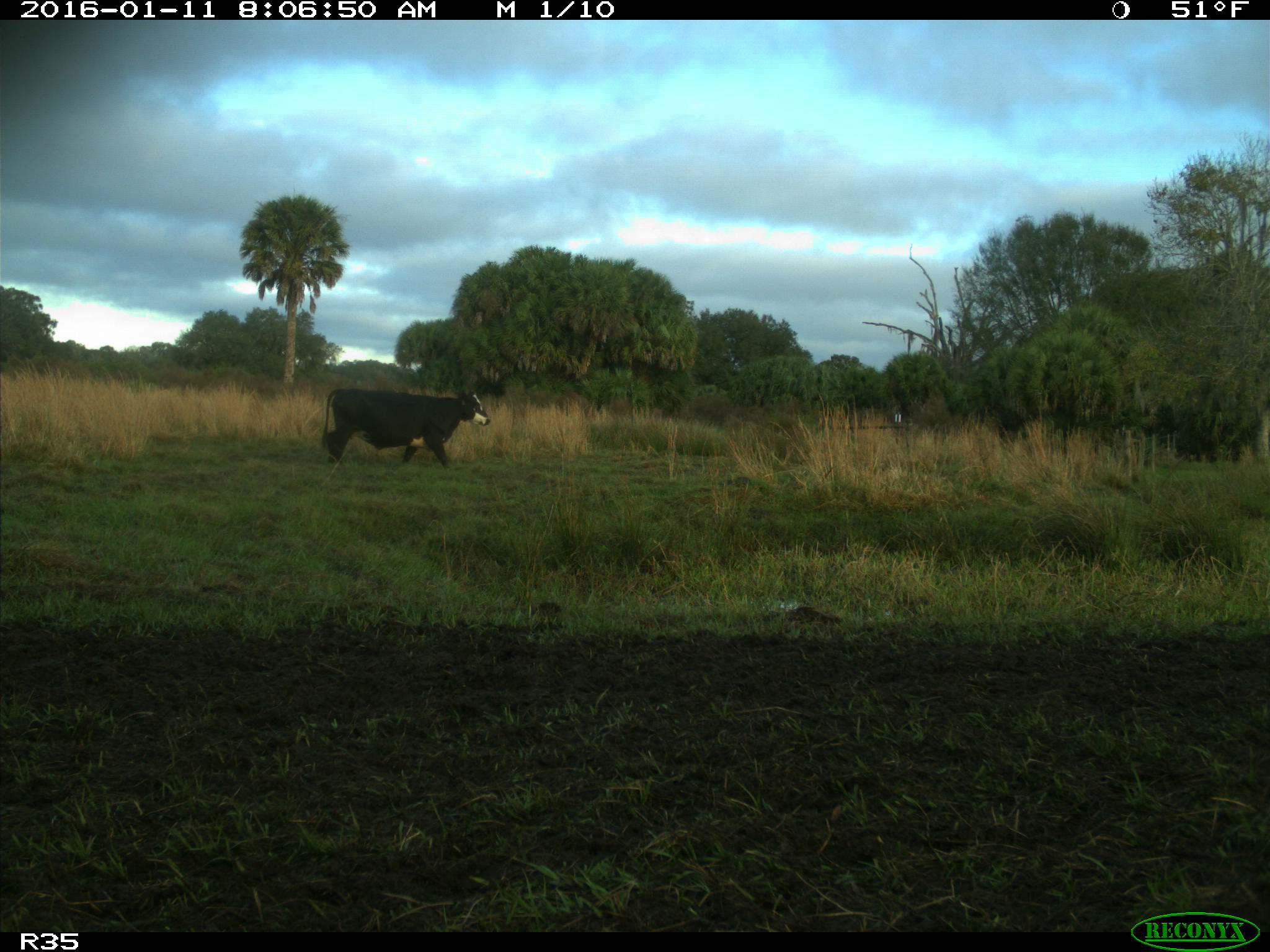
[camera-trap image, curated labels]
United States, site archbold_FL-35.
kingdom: Animalia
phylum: Chordata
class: Mammalia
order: Artiodactyla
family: Bovidae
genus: Bos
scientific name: Bos taurus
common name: domestic cow